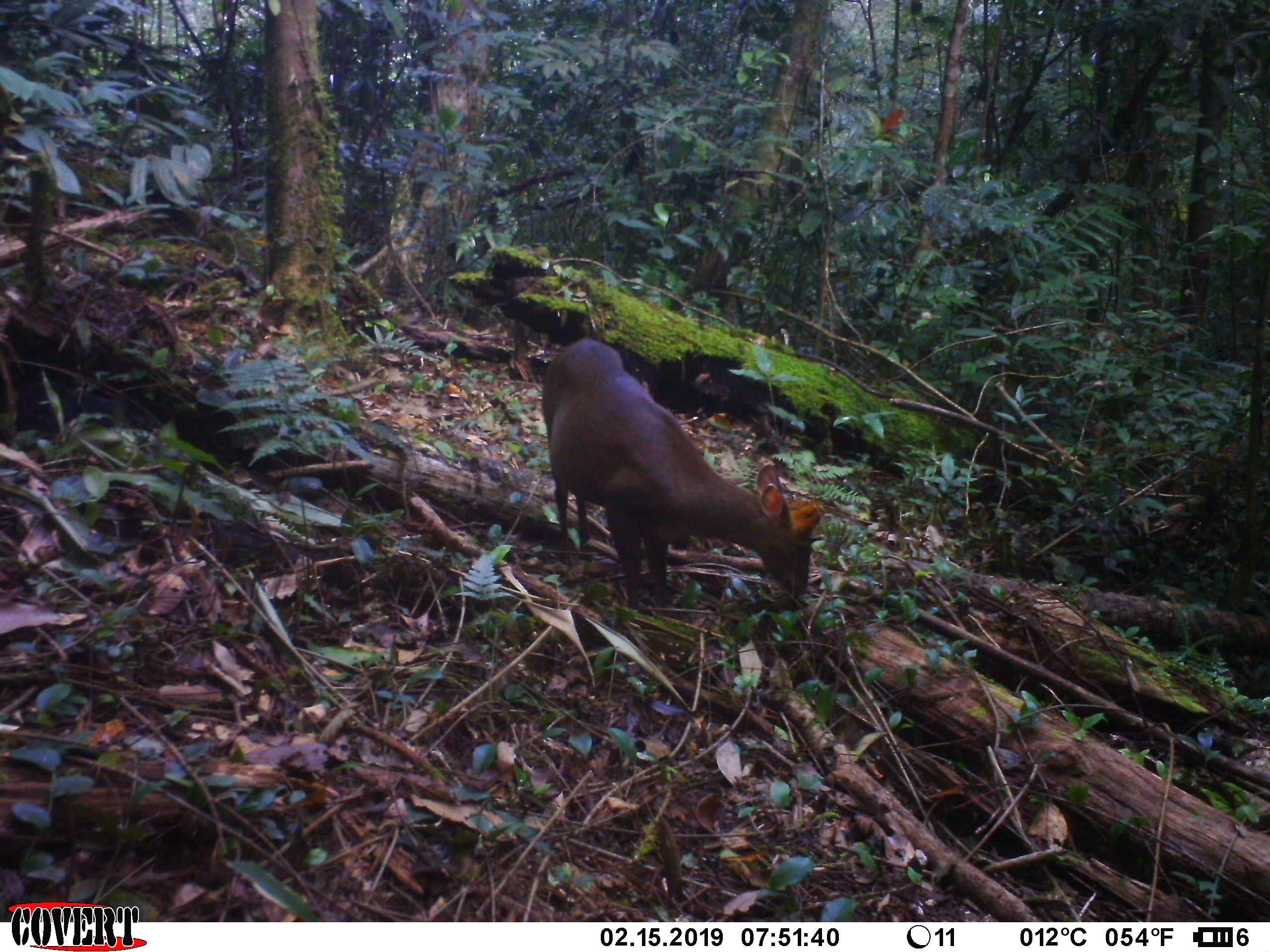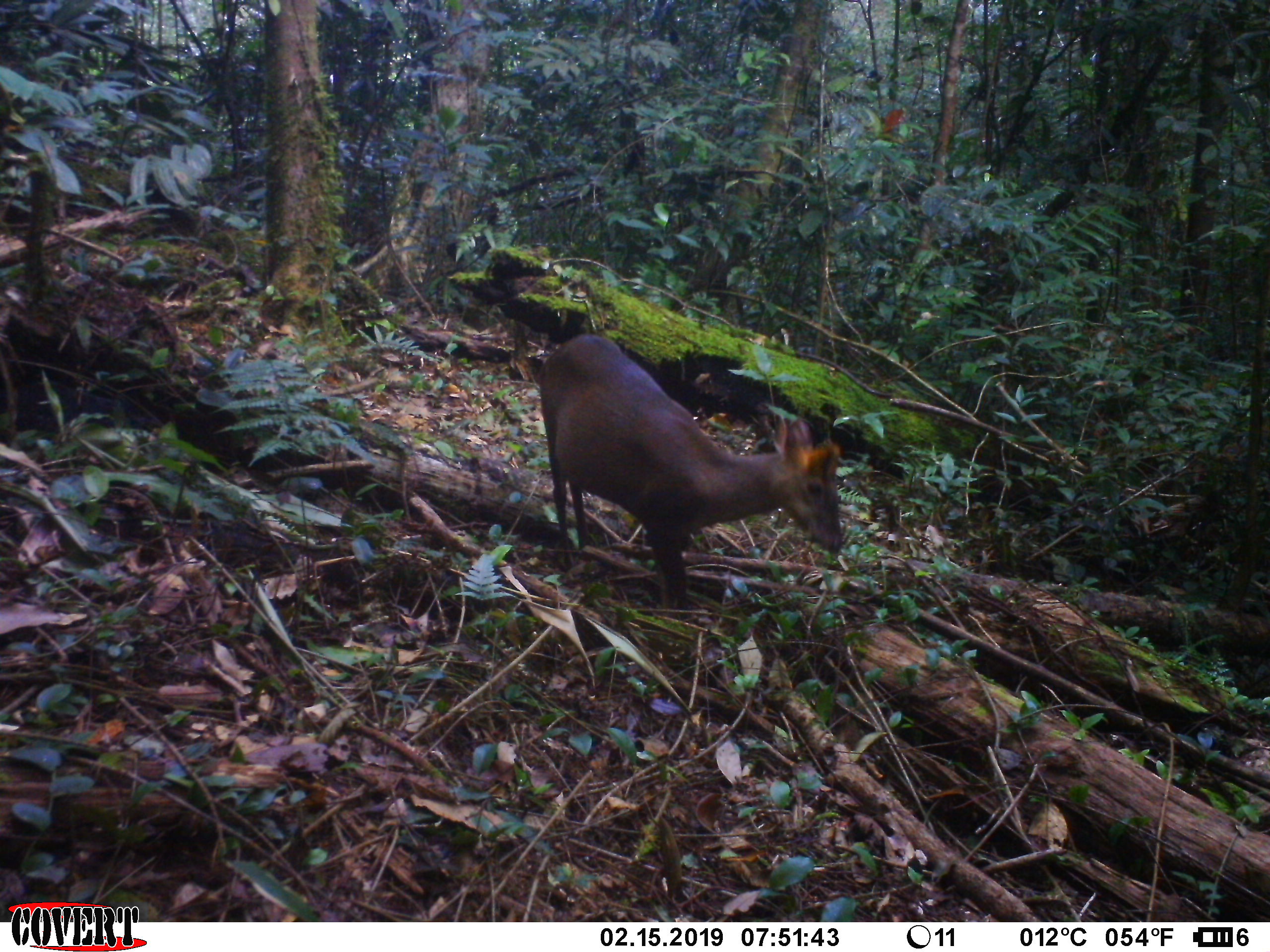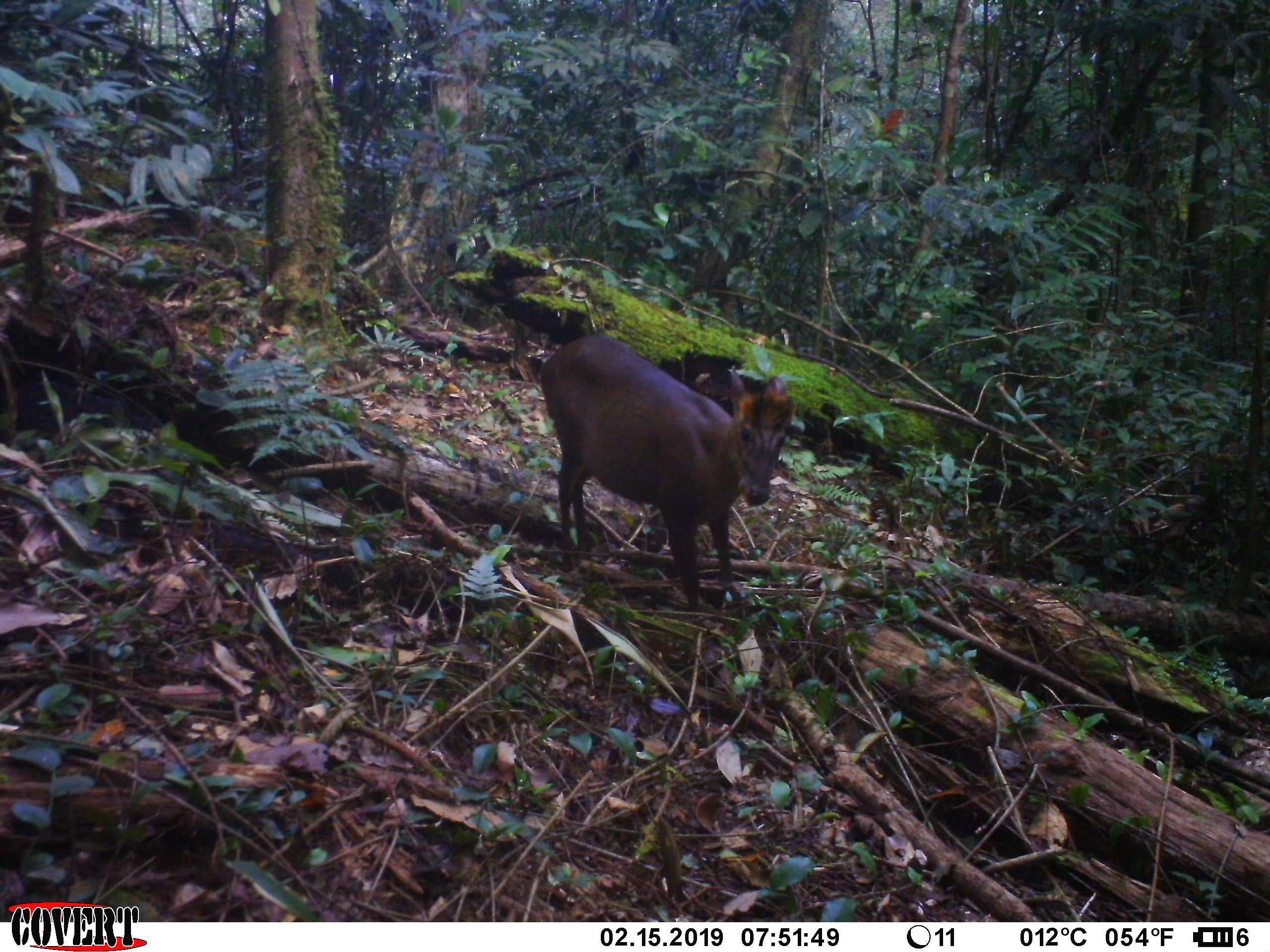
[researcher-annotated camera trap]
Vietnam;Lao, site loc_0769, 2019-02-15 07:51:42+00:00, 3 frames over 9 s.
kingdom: Animalia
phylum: Chordata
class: Mammalia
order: Artiodactyla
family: Cervidae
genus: Muntiacus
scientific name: Muntiacus rooseveltorum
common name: roosevelt's muntjac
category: roosevelts muntjac group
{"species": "roosevelts muntjac group (roosevelt's muntjac) (Muntiacus rooseveltorum)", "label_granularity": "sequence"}